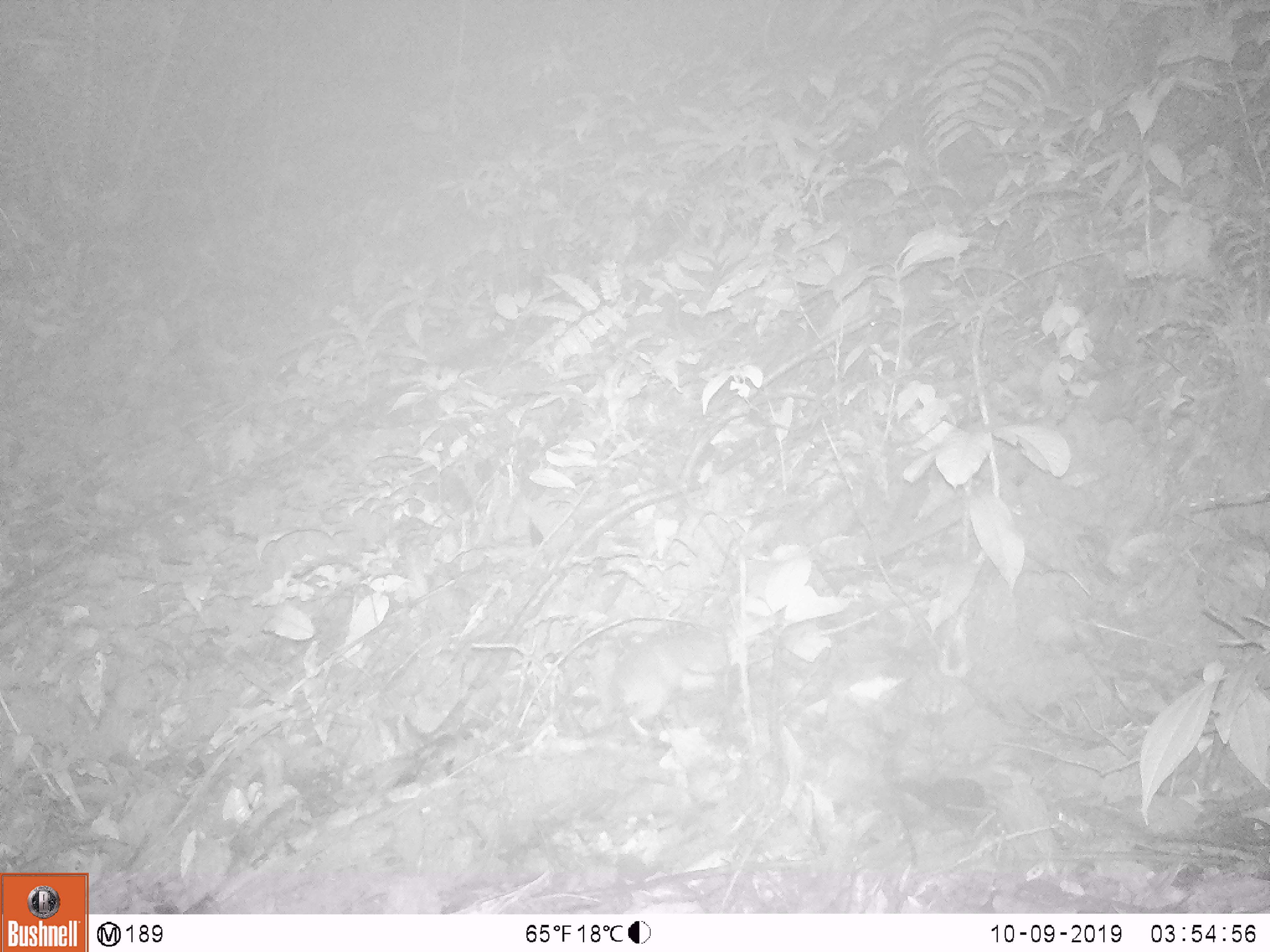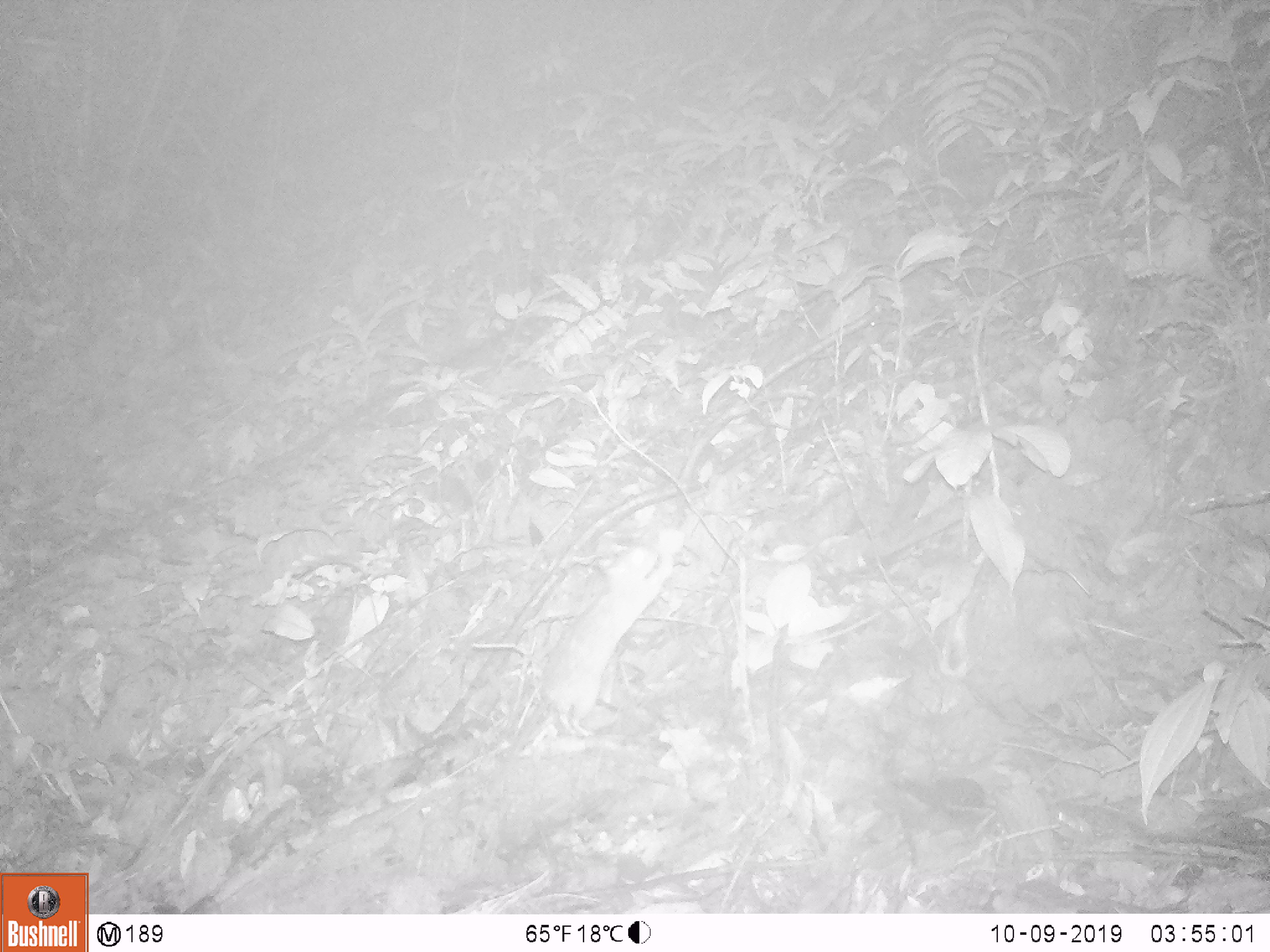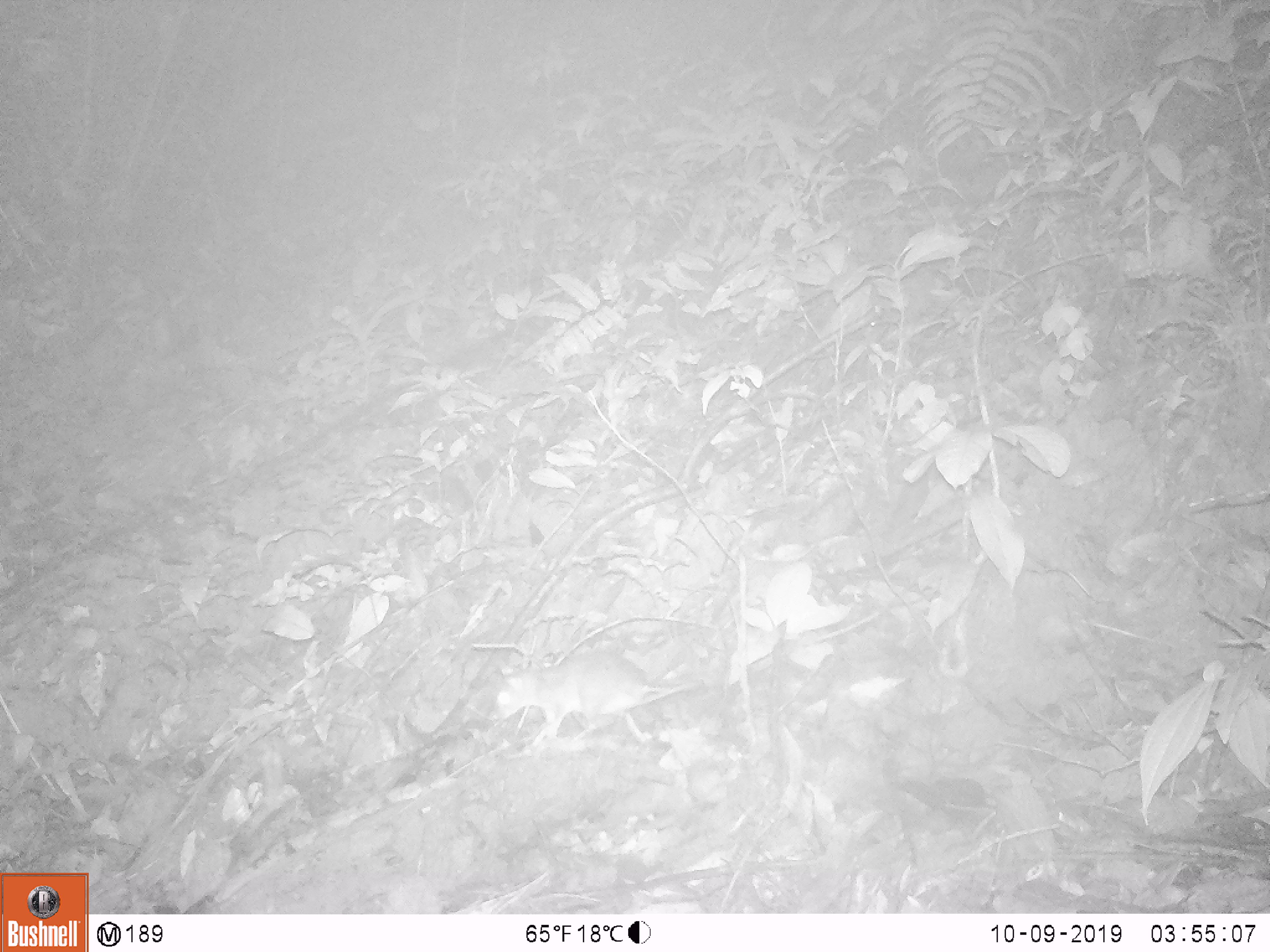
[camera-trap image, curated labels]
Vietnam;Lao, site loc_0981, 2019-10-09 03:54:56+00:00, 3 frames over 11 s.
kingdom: Animalia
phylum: Chordata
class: Mammalia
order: Rodentia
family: Muridae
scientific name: Muridae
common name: old-world mice and rats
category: unidentified murid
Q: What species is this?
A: Unidentified murid (old-world mice and rats) (Muridae).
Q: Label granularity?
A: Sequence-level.